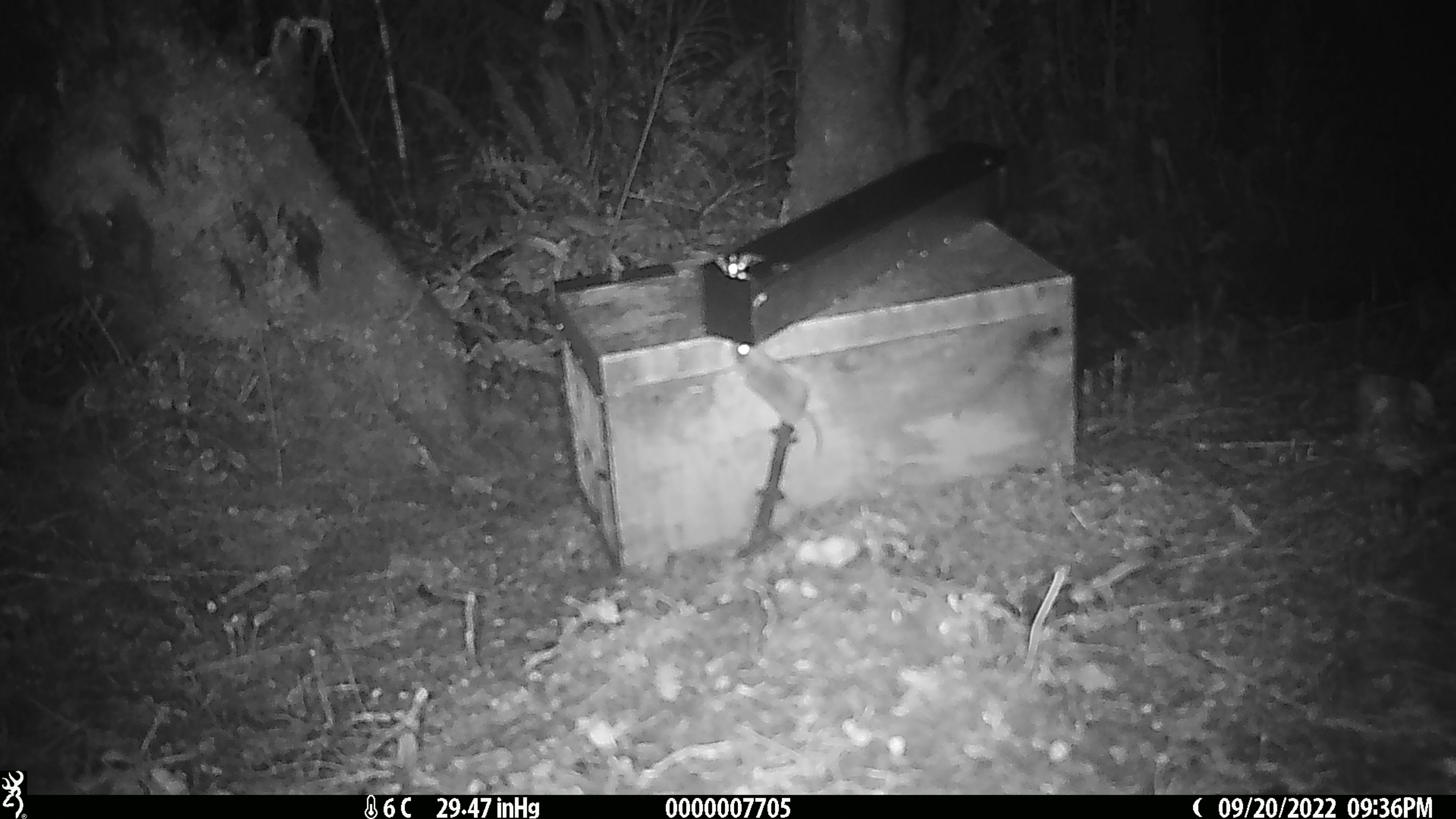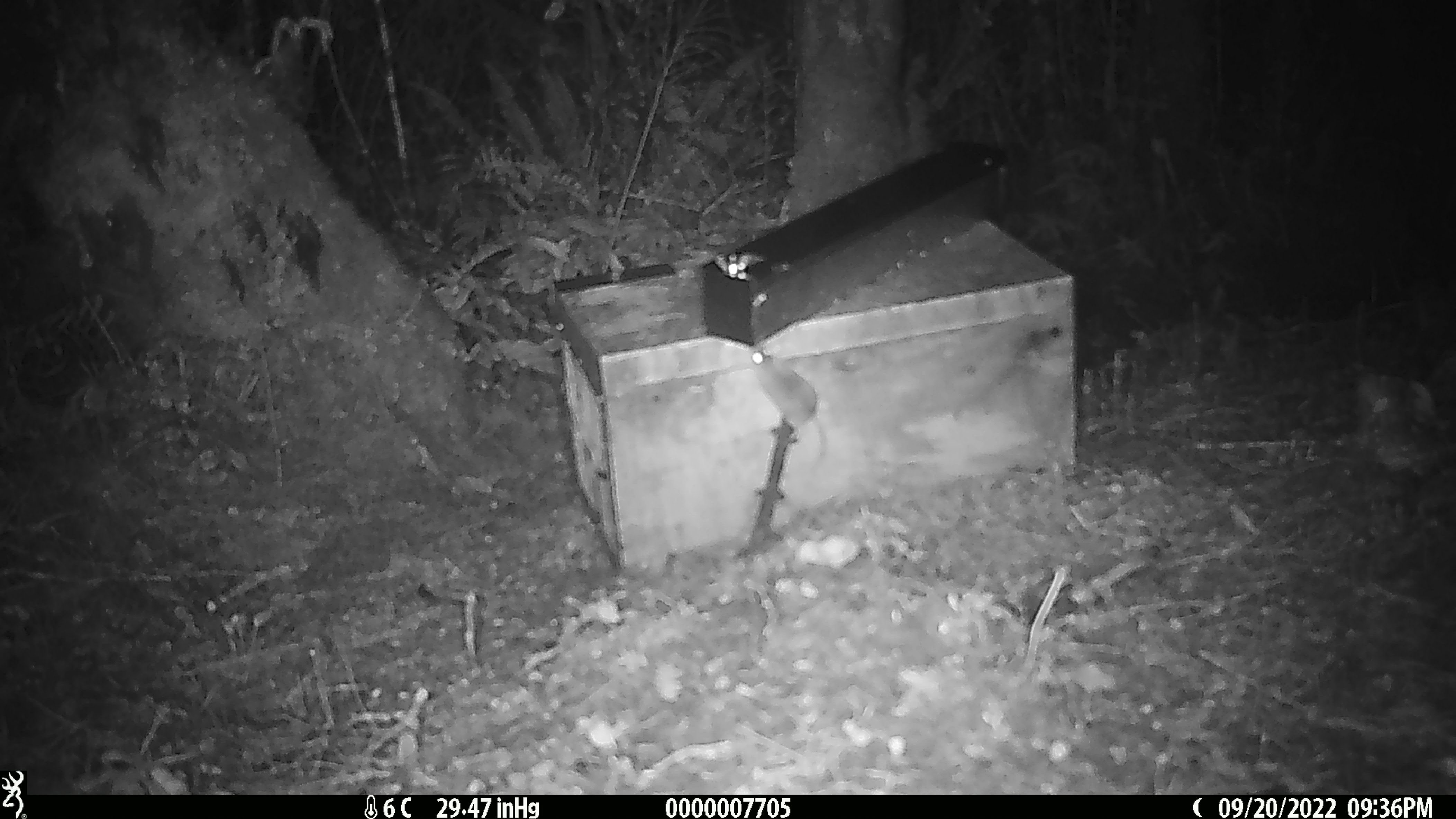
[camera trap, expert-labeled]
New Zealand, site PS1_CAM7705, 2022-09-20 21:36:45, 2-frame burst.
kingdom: Animalia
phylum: Chordata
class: Mammalia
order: Rodentia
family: Muridae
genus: Mus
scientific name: Mus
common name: mouse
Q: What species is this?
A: Mouse (Mus).